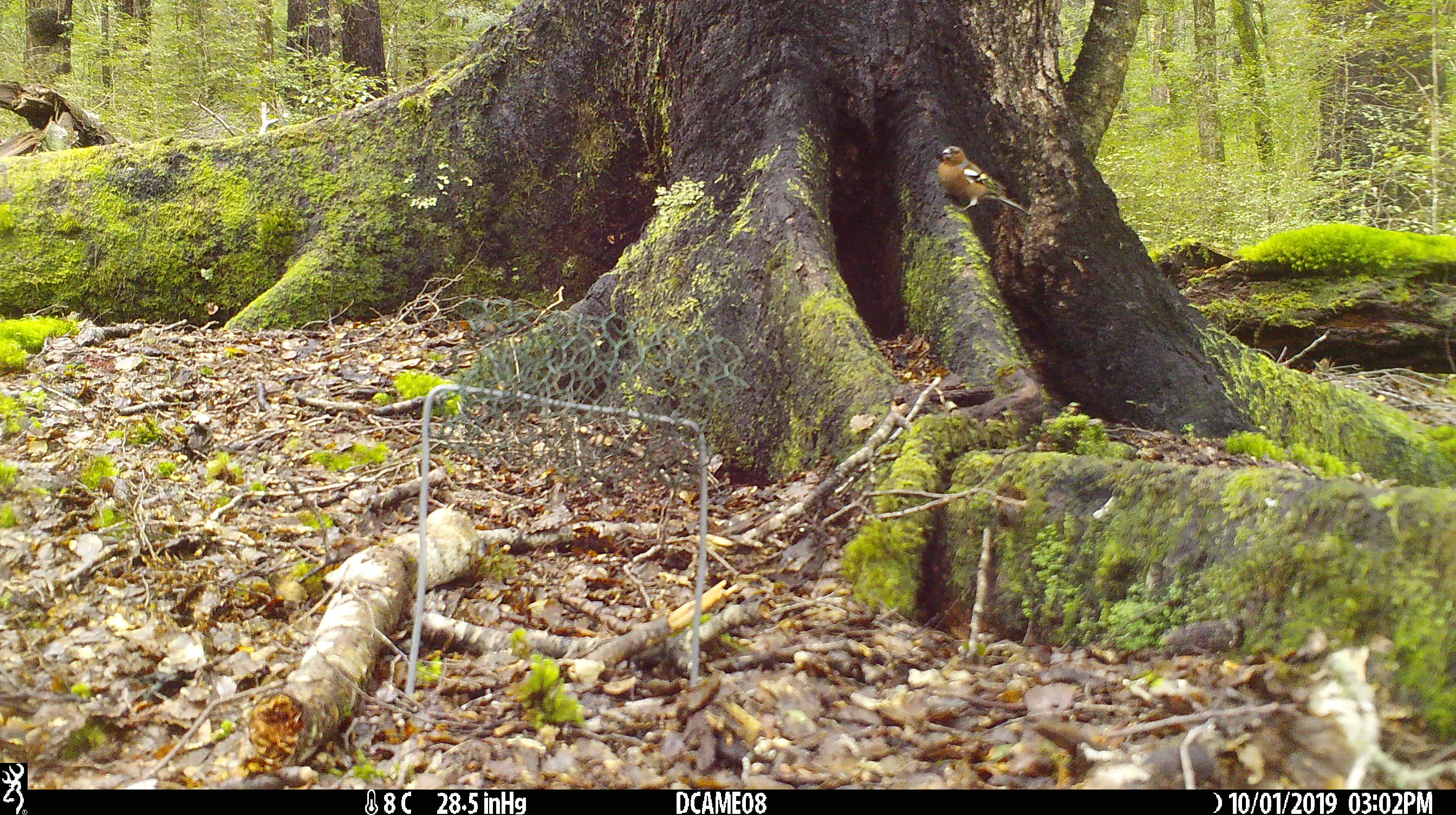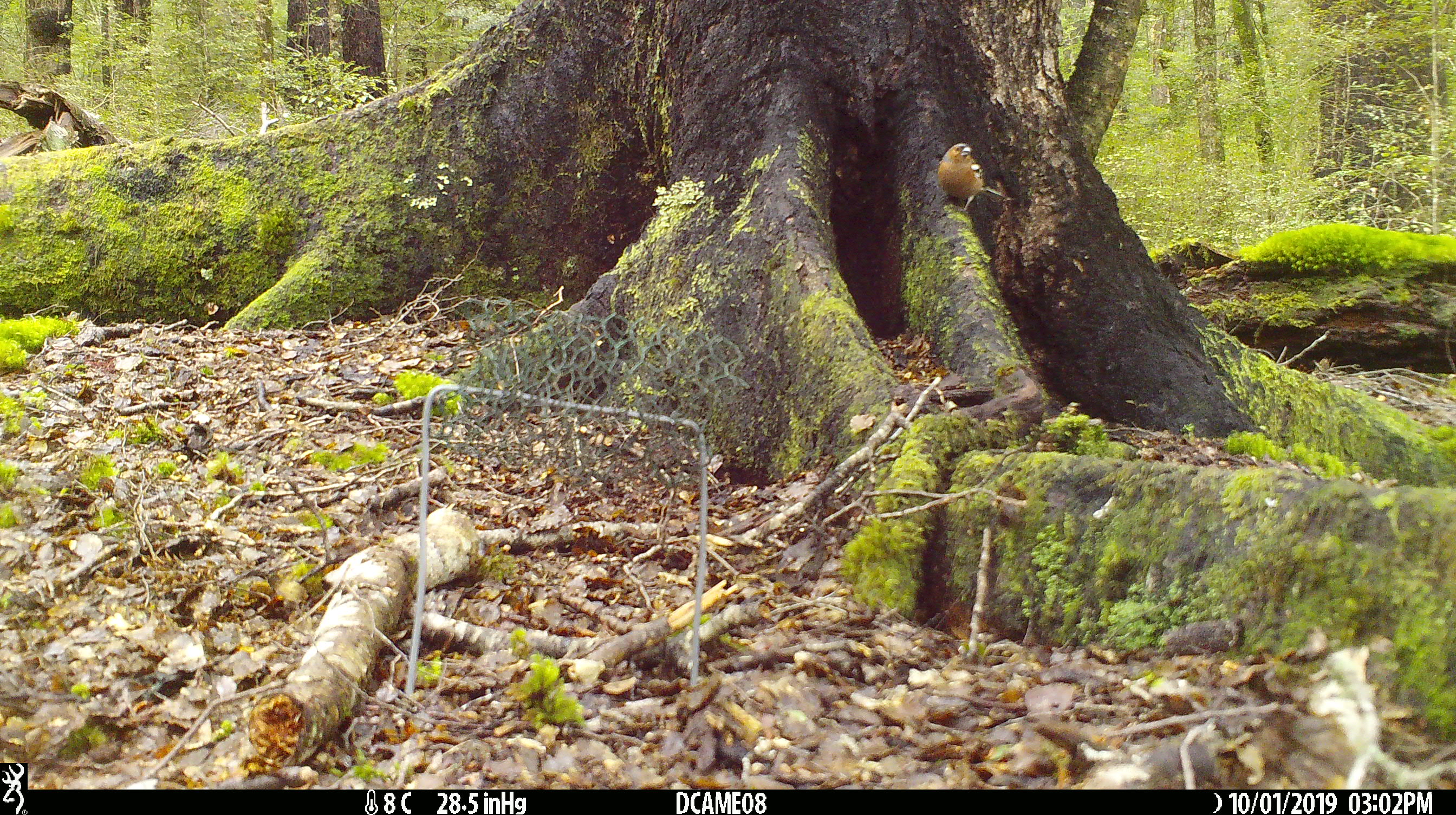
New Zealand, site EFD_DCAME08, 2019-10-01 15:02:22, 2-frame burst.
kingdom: Animalia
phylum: Chordata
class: Aves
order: Passeriformes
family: Fringillidae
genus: Fringilla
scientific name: Fringilla coelebs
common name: common chaffinch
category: chaffinch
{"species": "chaffinch (common chaffinch) (Fringilla coelebs)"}